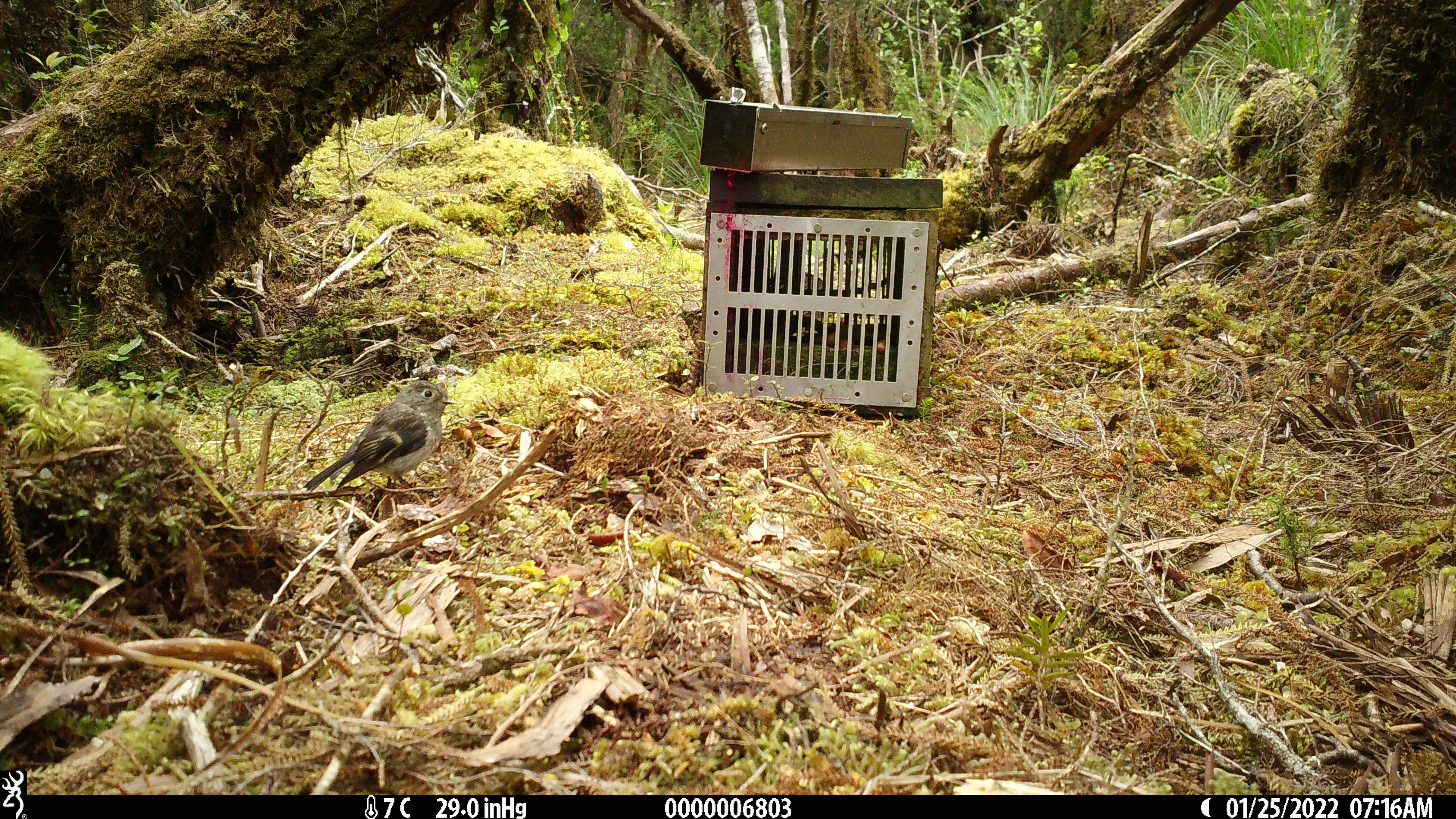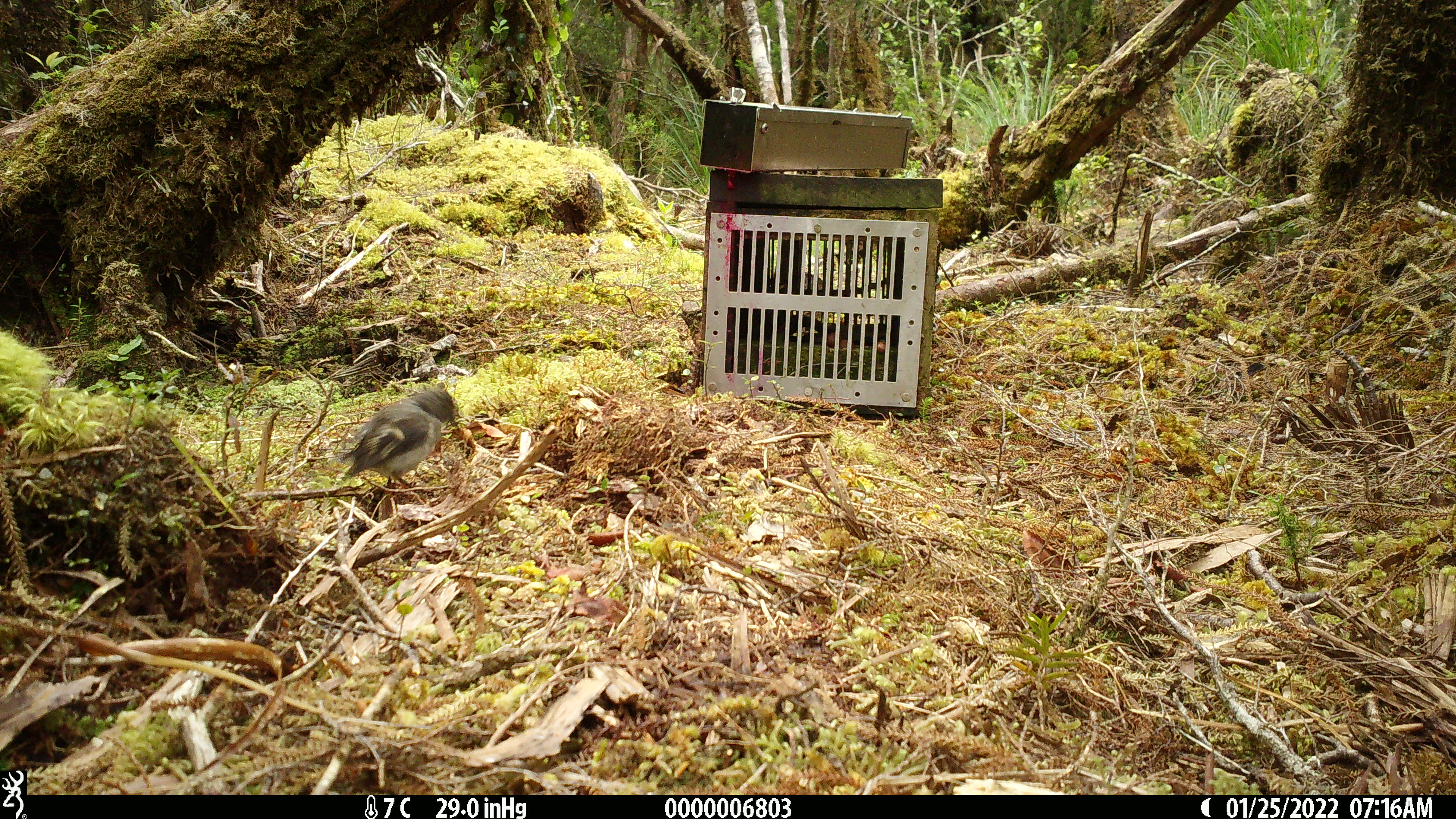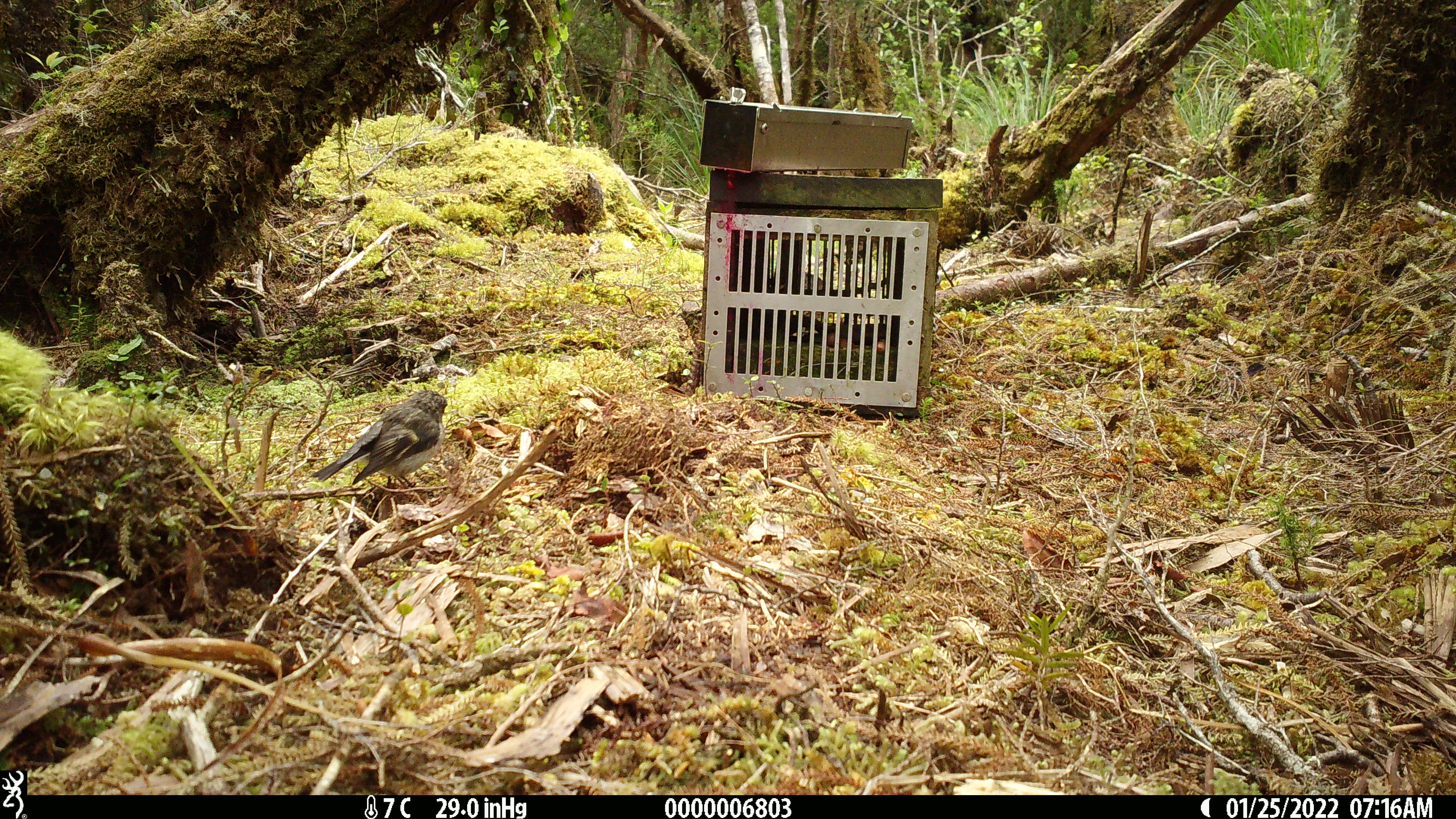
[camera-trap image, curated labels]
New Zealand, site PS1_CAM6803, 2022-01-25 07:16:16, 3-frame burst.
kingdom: Animalia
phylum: Chordata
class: Aves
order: Passeriformes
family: Petroicidae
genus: Petroica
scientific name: Petroica macrocephala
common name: tomtit